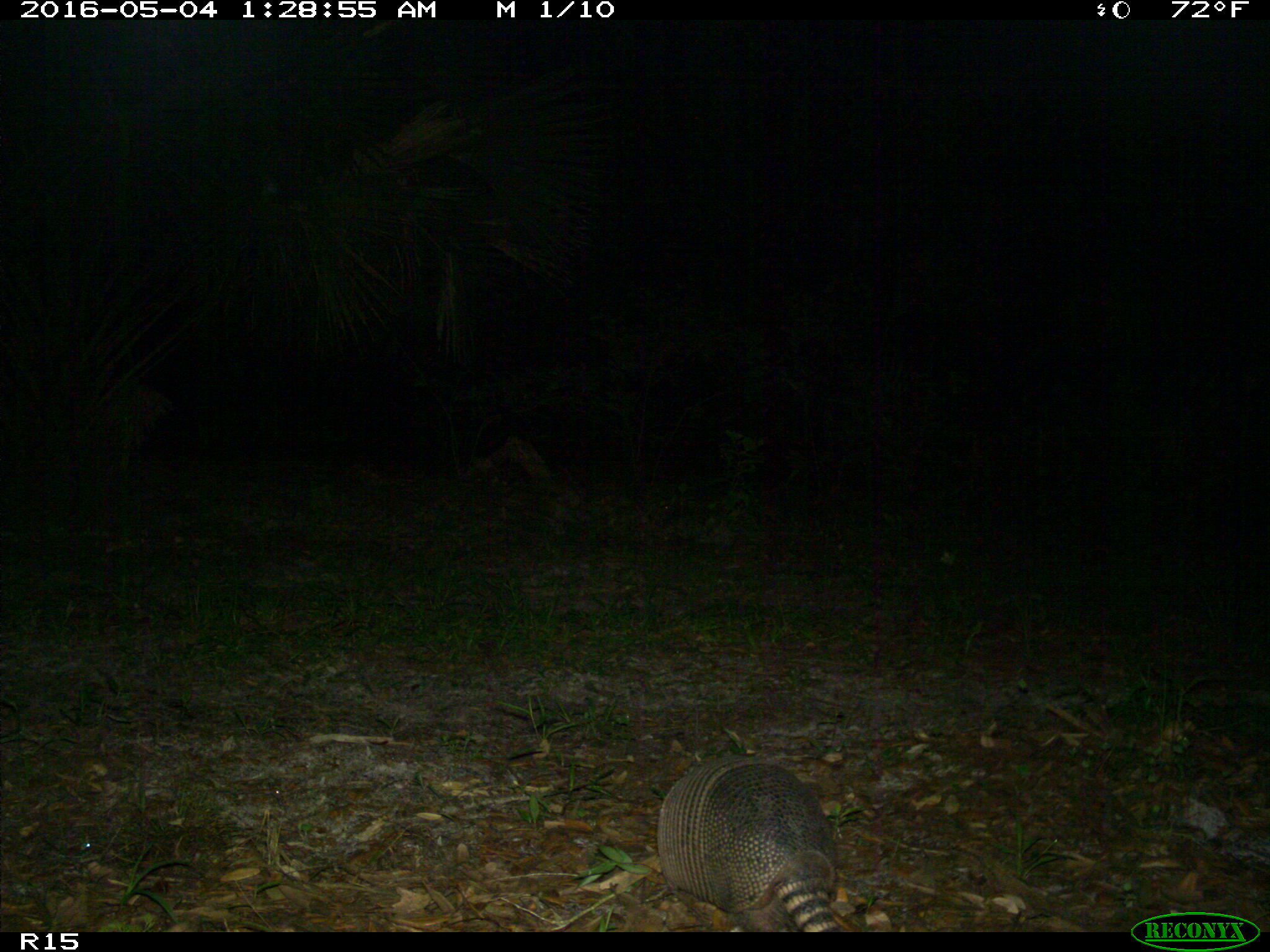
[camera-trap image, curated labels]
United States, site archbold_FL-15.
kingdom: Animalia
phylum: Chordata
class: Mammalia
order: Cingulata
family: Dasypodidae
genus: Dasypus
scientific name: Dasypus novemcinctus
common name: nine-banded armadillo